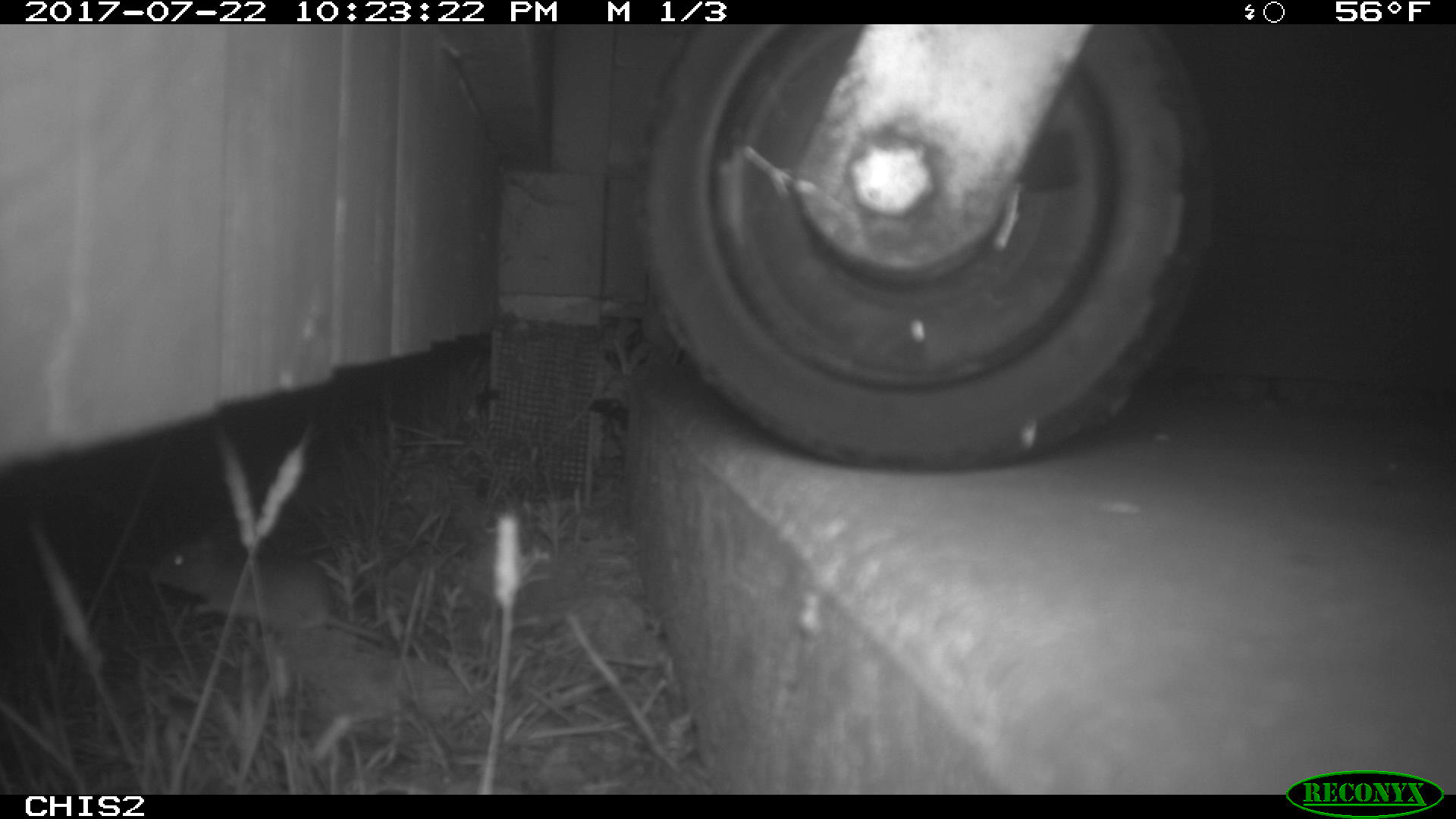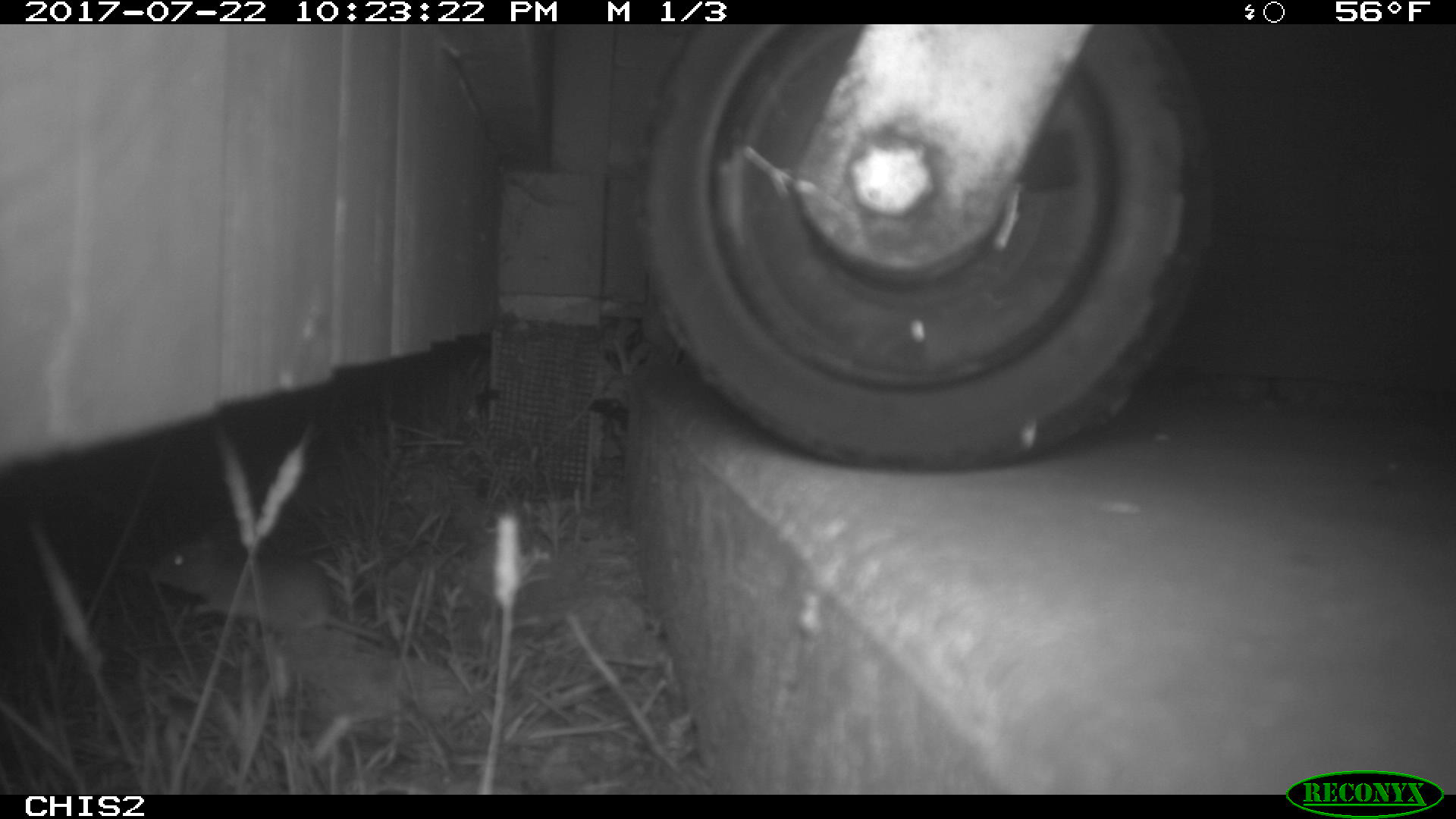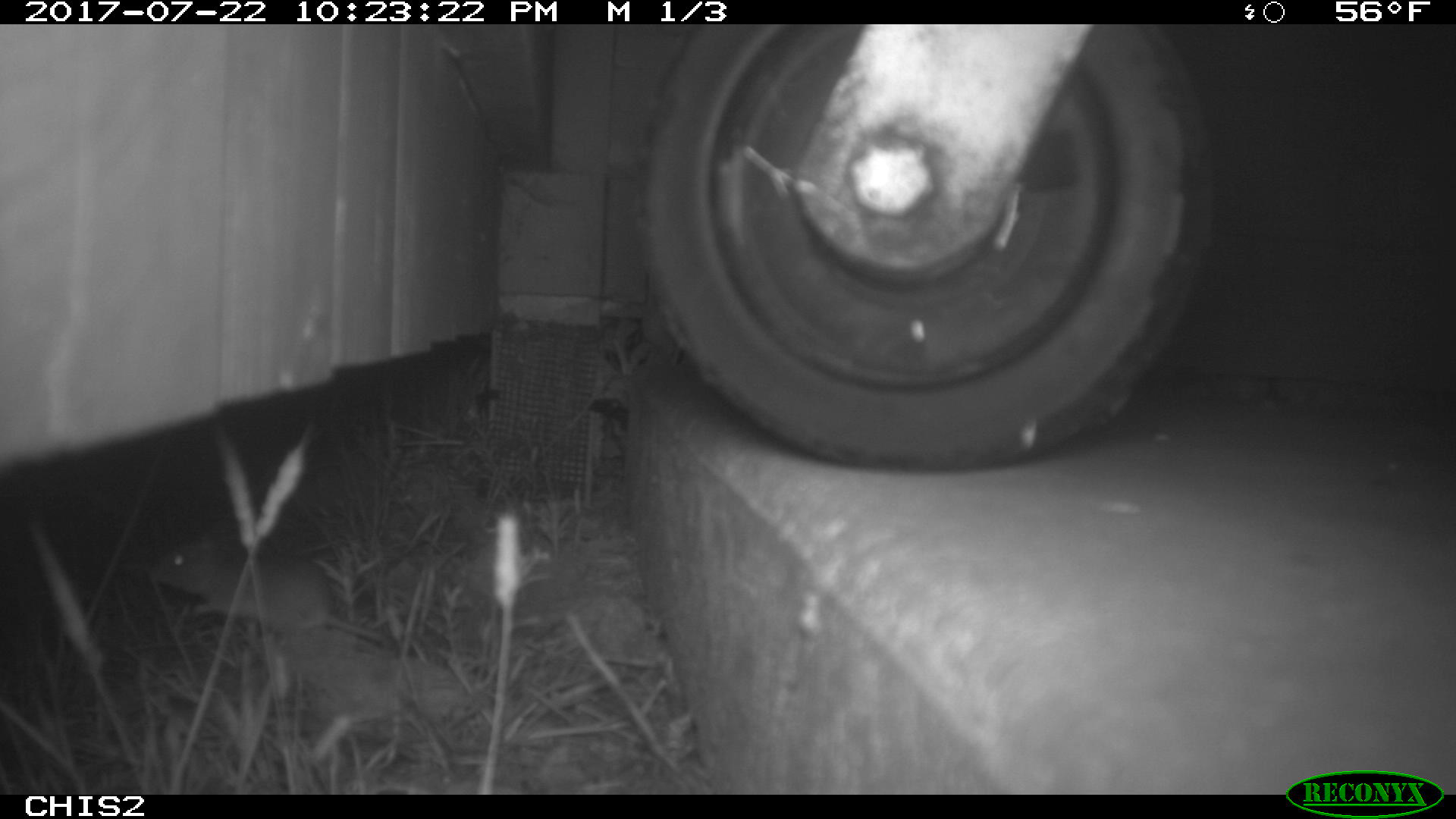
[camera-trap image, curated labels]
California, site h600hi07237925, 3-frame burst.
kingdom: Animalia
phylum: Chordata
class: Mammalia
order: Rodentia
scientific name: Rodentia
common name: rodent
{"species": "rodent (Rodentia)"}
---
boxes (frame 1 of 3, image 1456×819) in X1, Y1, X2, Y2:
rodent: 140, 529, 391, 639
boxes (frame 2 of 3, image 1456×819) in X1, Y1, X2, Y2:
rodent: 151, 537, 381, 640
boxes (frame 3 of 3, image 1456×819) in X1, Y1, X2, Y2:
rodent: 150, 529, 388, 648